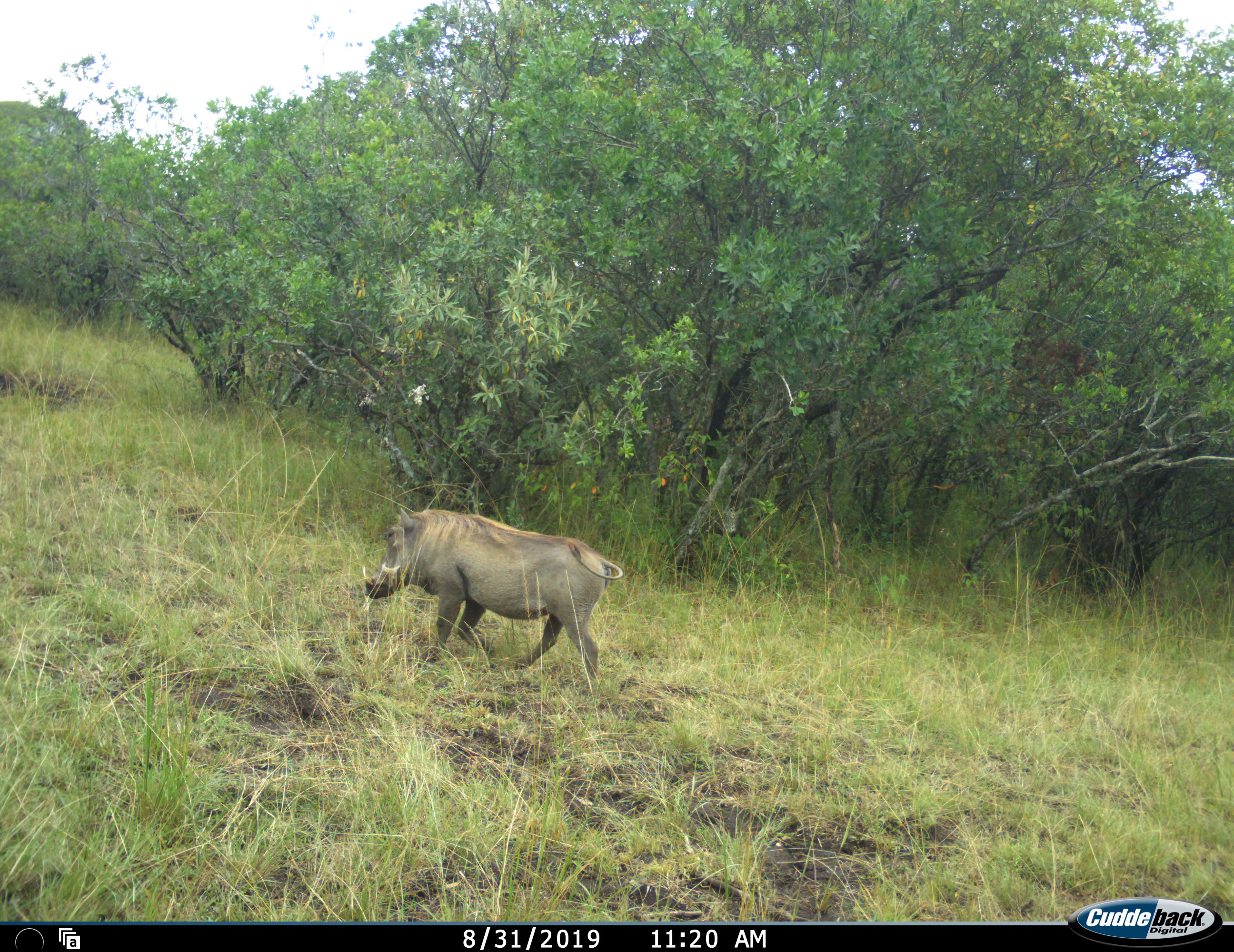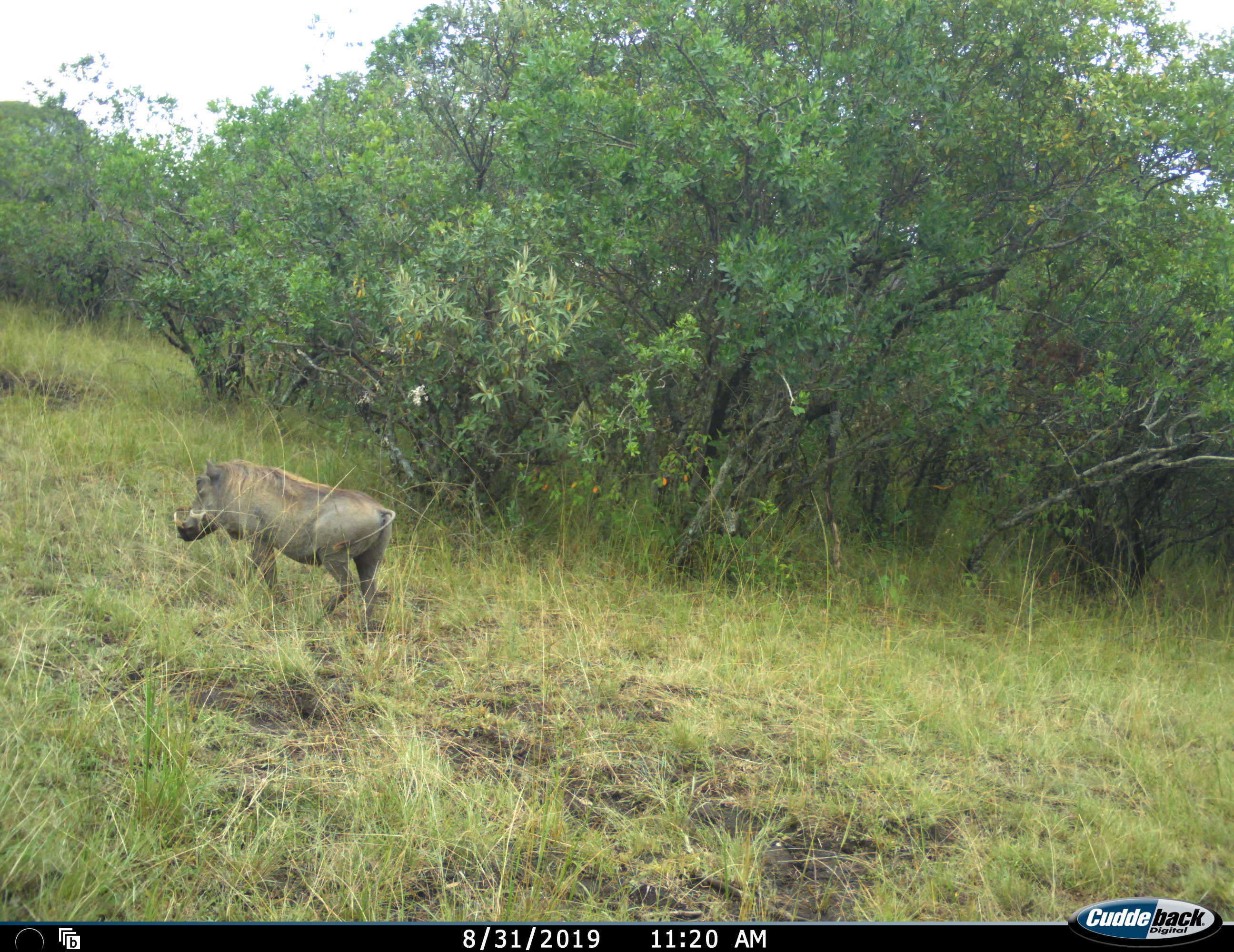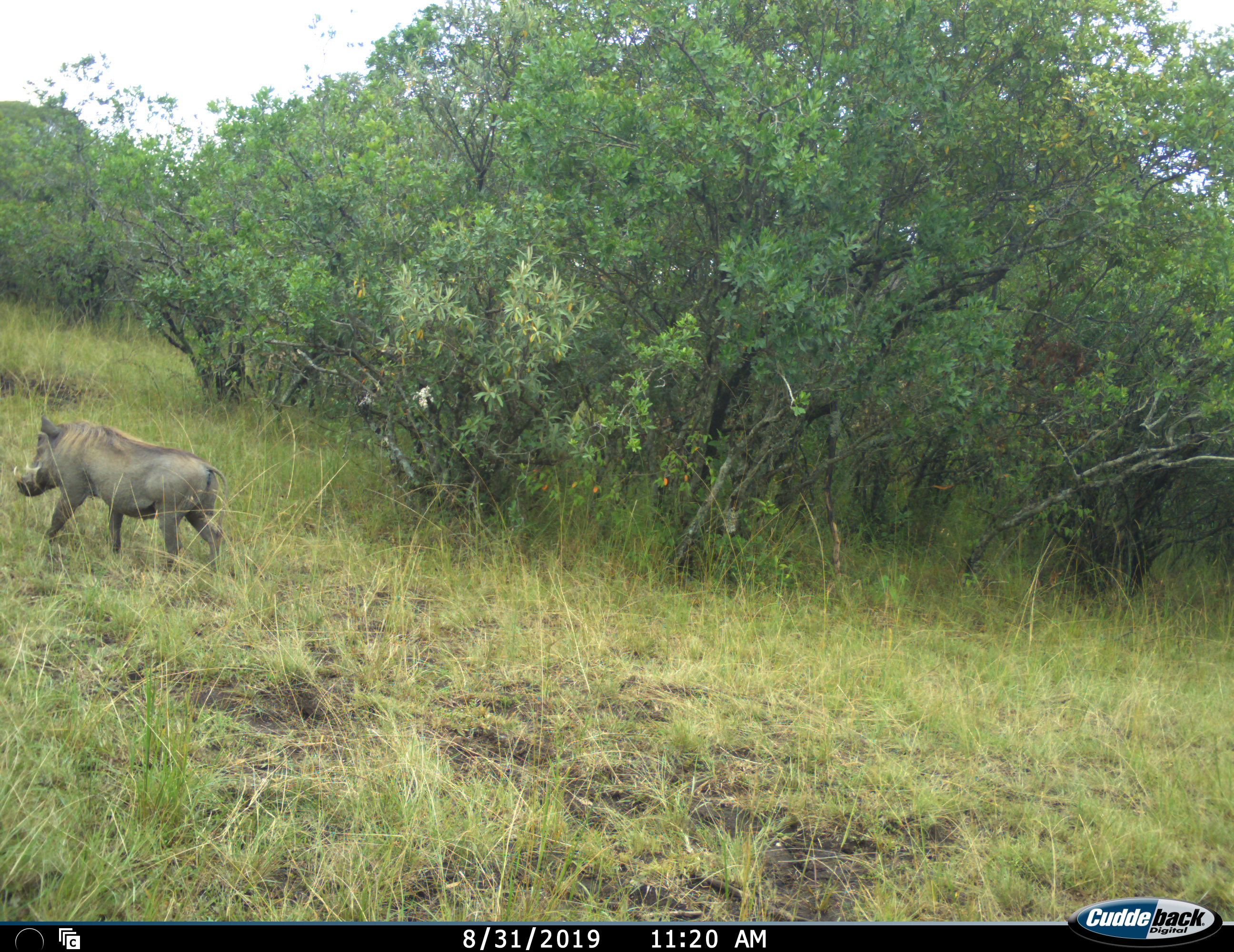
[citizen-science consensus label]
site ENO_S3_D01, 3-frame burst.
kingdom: Animalia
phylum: Chordata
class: Mammalia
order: Artiodactyla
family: Suidae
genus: Phacochoerus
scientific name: Phacochoerus africanus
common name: warthog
Warthog (Phacochoerus africanus), count 1. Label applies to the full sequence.